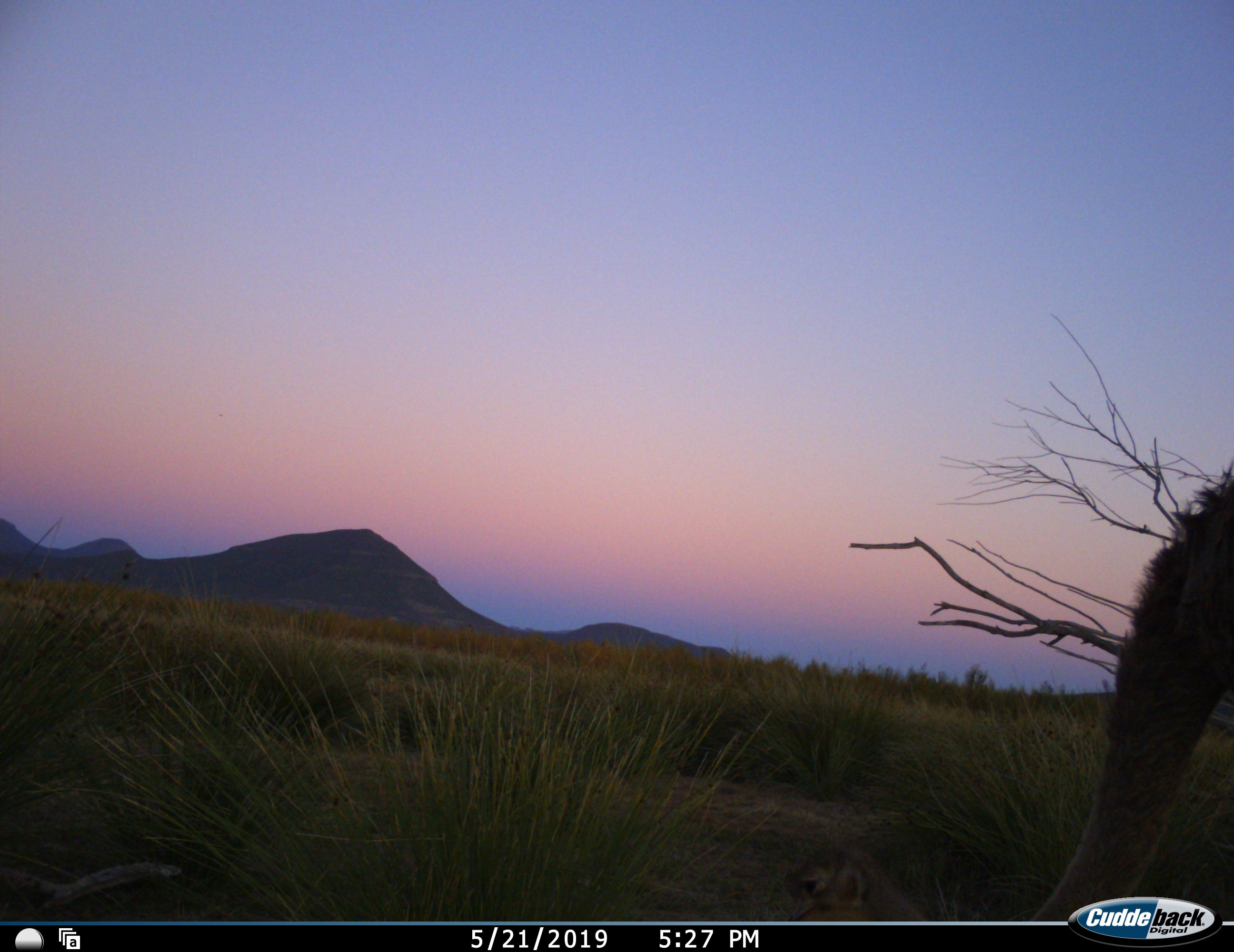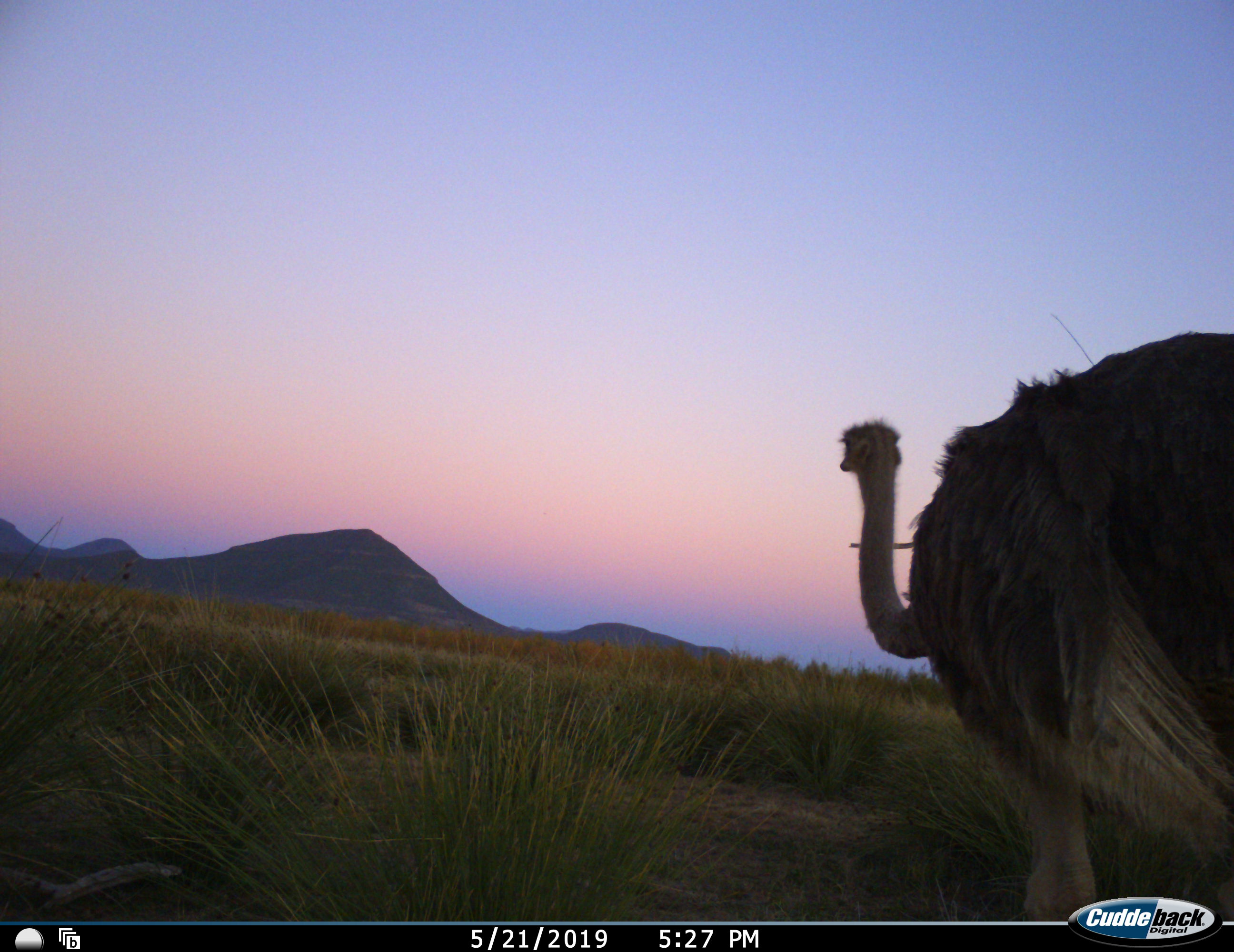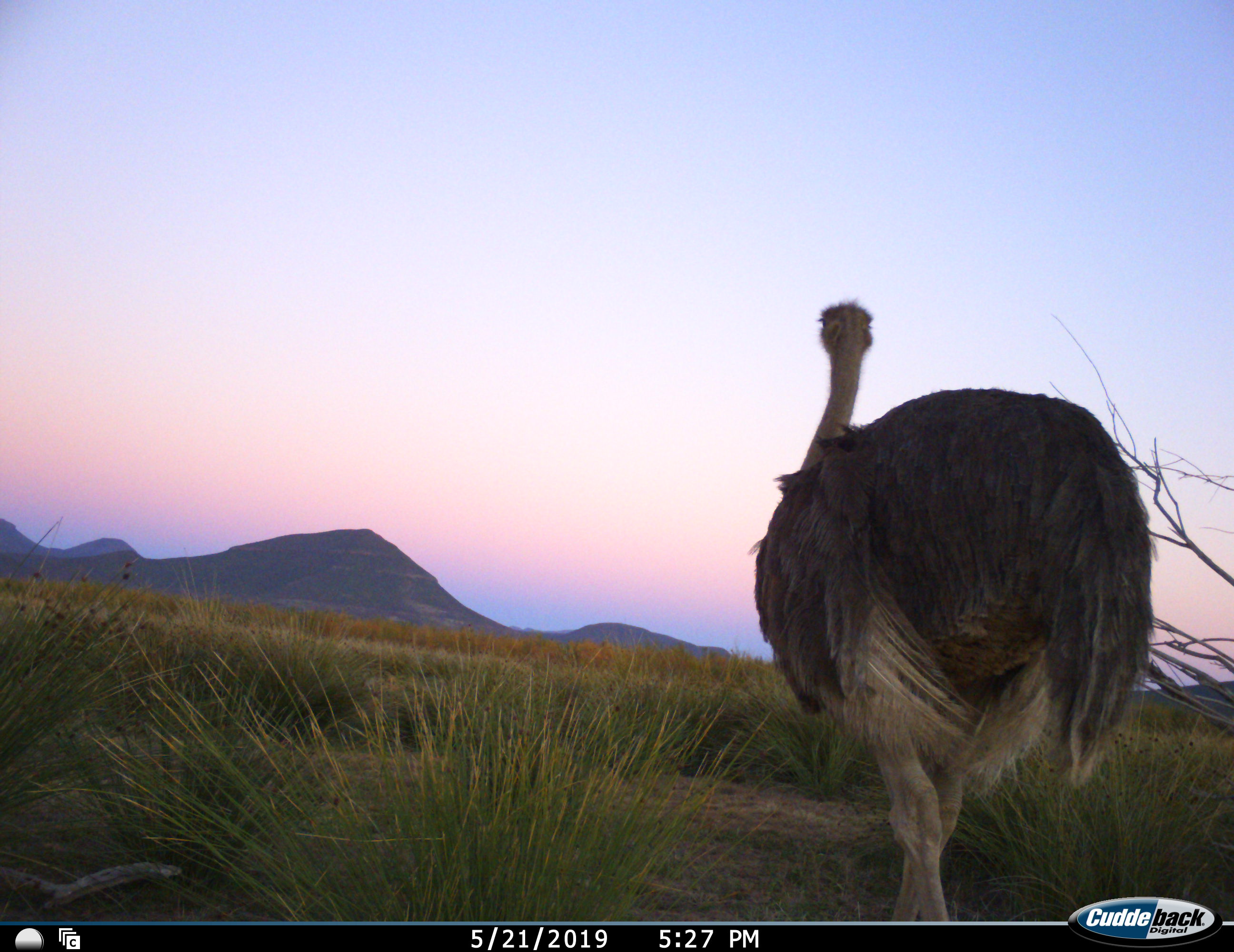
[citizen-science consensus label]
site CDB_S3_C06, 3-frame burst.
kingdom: Animalia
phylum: Chordata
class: Aves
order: Struthioniformes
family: Struthionidae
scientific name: Struthionidae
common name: ostrich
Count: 1.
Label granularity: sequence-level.